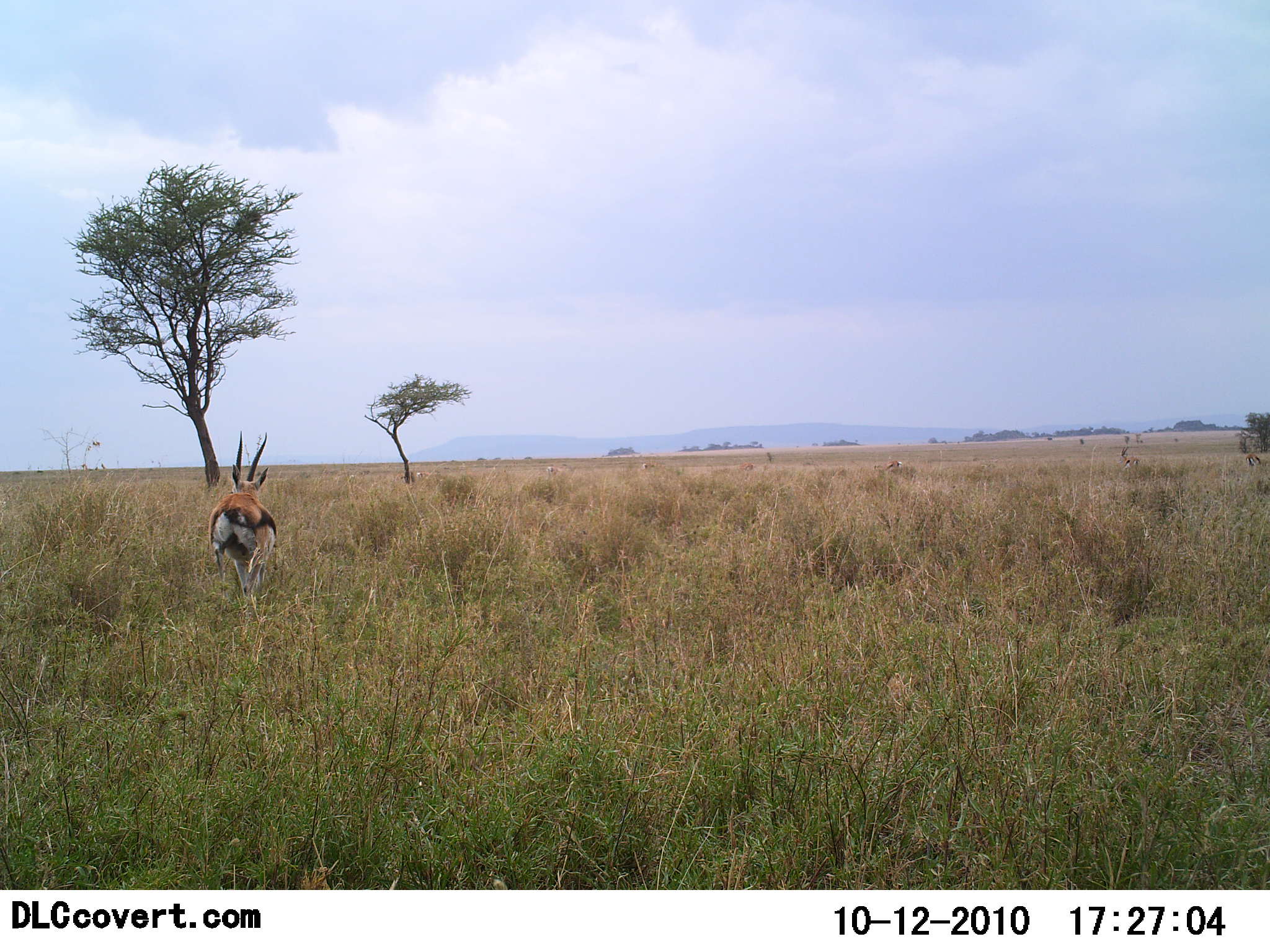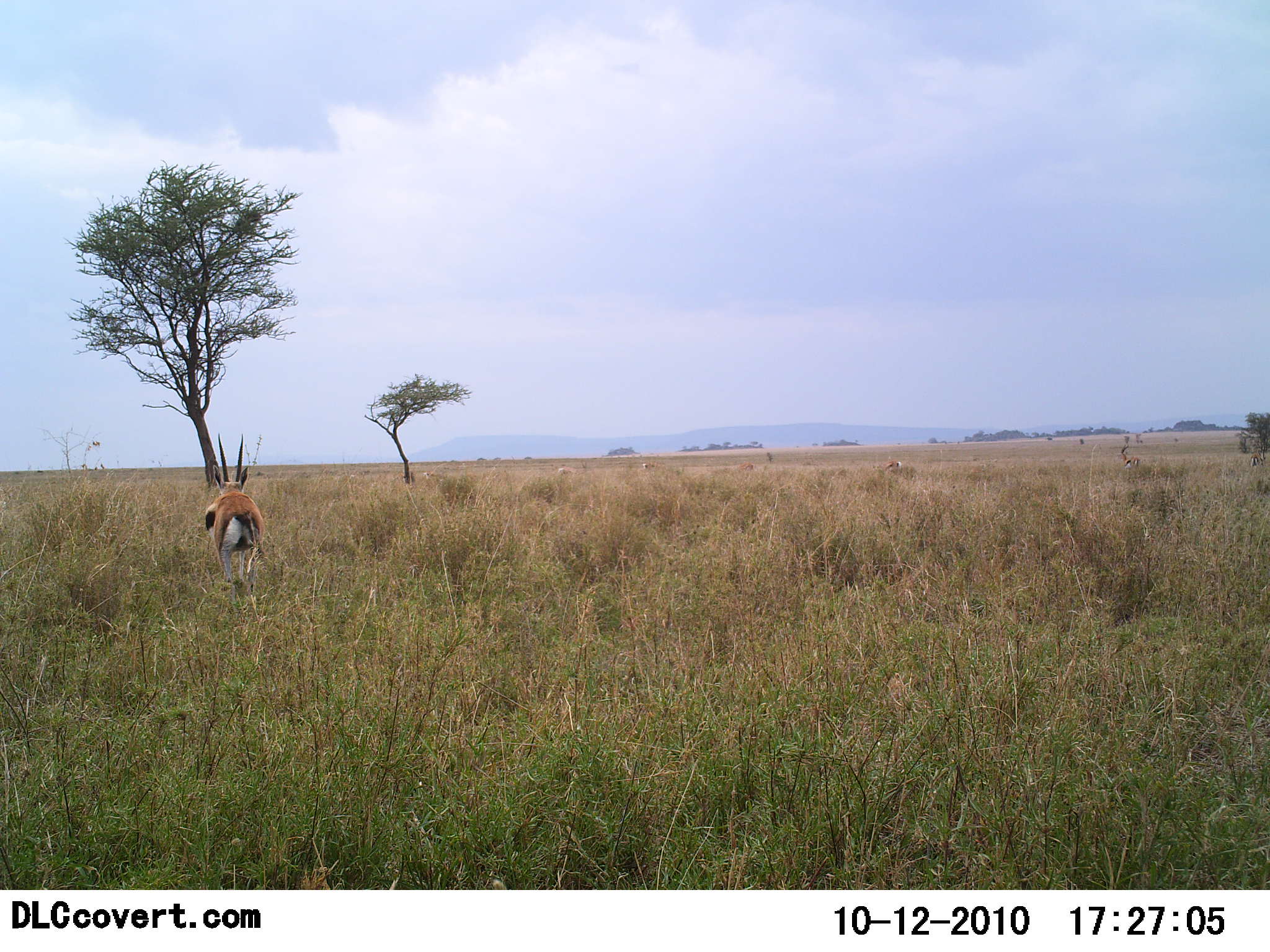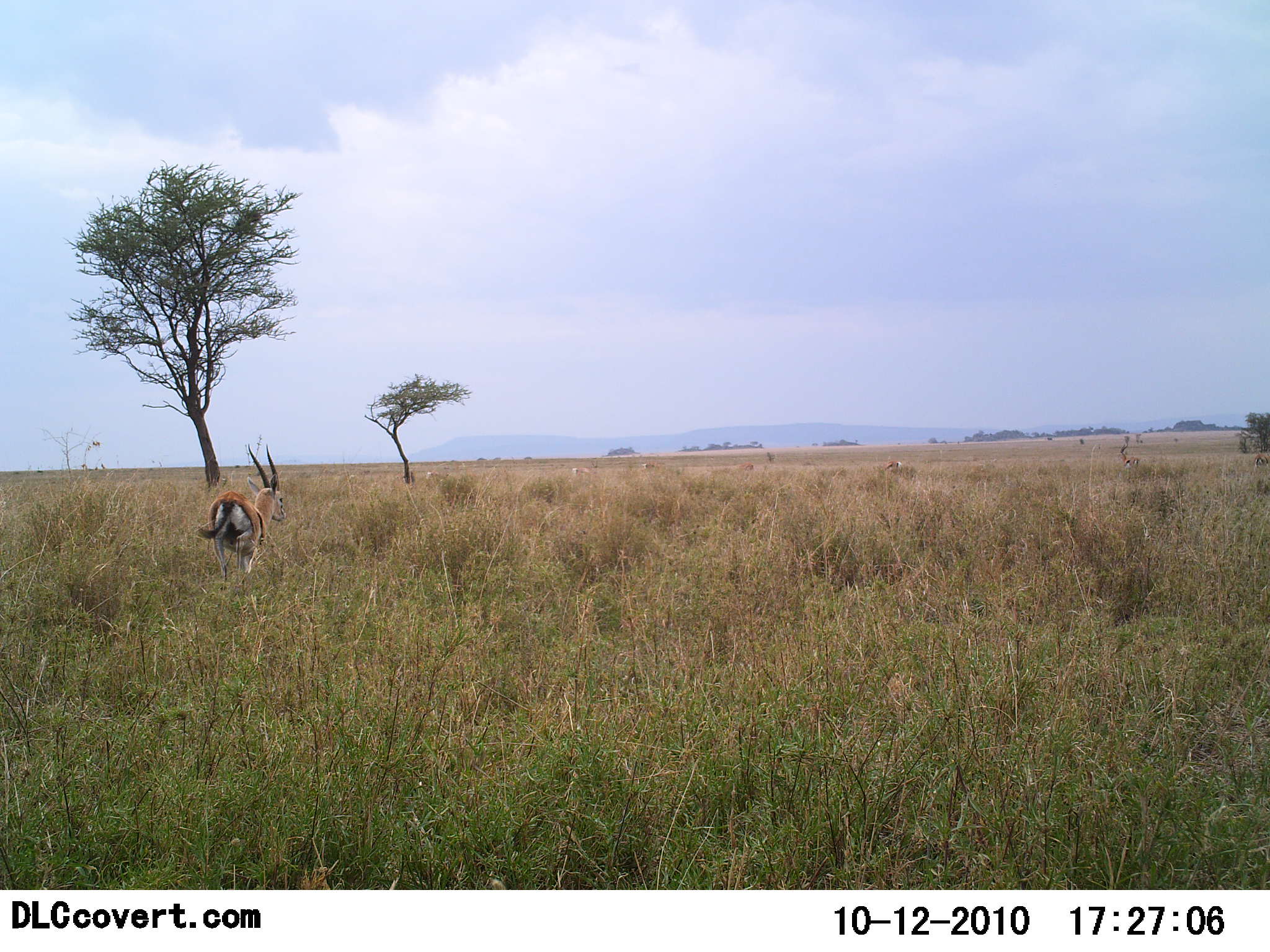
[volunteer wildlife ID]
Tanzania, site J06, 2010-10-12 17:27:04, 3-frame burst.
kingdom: Animalia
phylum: Chordata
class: Mammalia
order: Artiodactyla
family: Bovidae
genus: Eudorcas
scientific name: Eudorcas thomsonii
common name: thomson's gazelle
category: gazellethomsons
Gazellethomsons (thomson's gazelle) (Eudorcas thomsonii), count 1. Behavior (volunteer vote fractions): standing 17%, resting 0%, moving 83%, interacting 0%. Young present (vote fraction): 0%. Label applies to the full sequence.